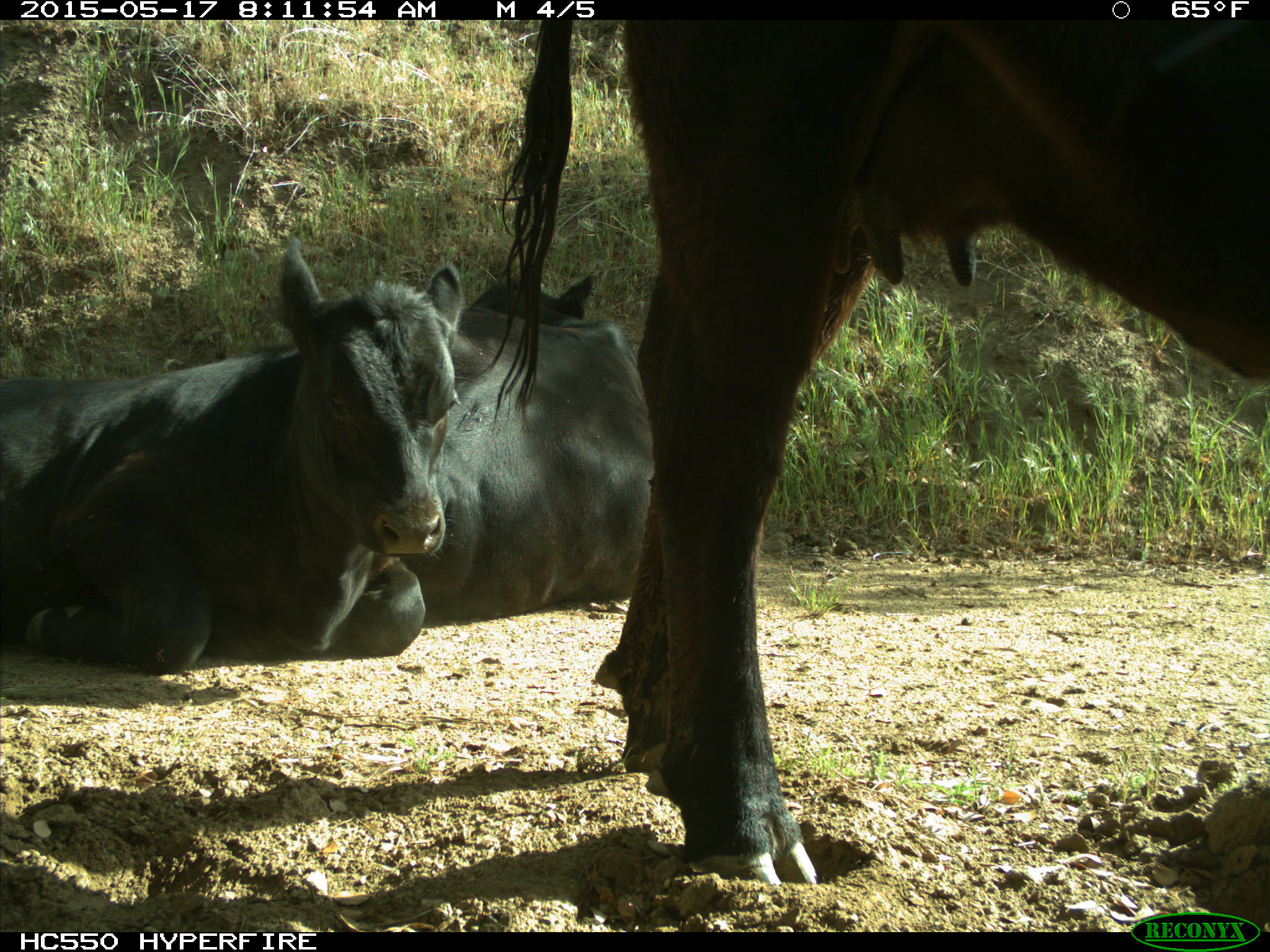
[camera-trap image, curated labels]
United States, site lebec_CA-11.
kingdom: Animalia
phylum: Chordata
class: Mammalia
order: Artiodactyla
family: Bovidae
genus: Bos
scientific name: Bos taurus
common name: domestic cow